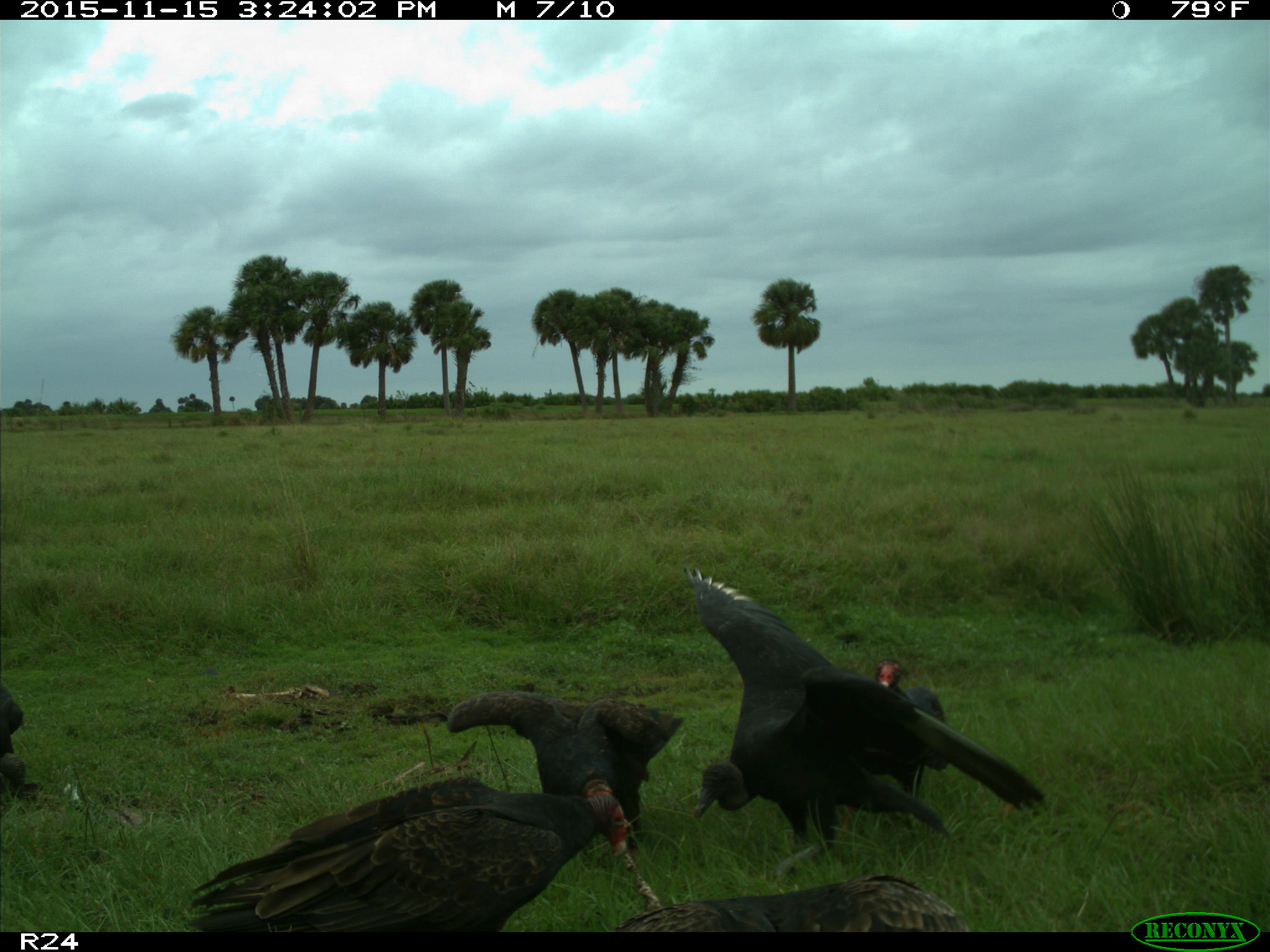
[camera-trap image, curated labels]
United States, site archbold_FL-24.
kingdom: Animalia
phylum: Chordata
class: Aves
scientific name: Aves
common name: birds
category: unidentified bird